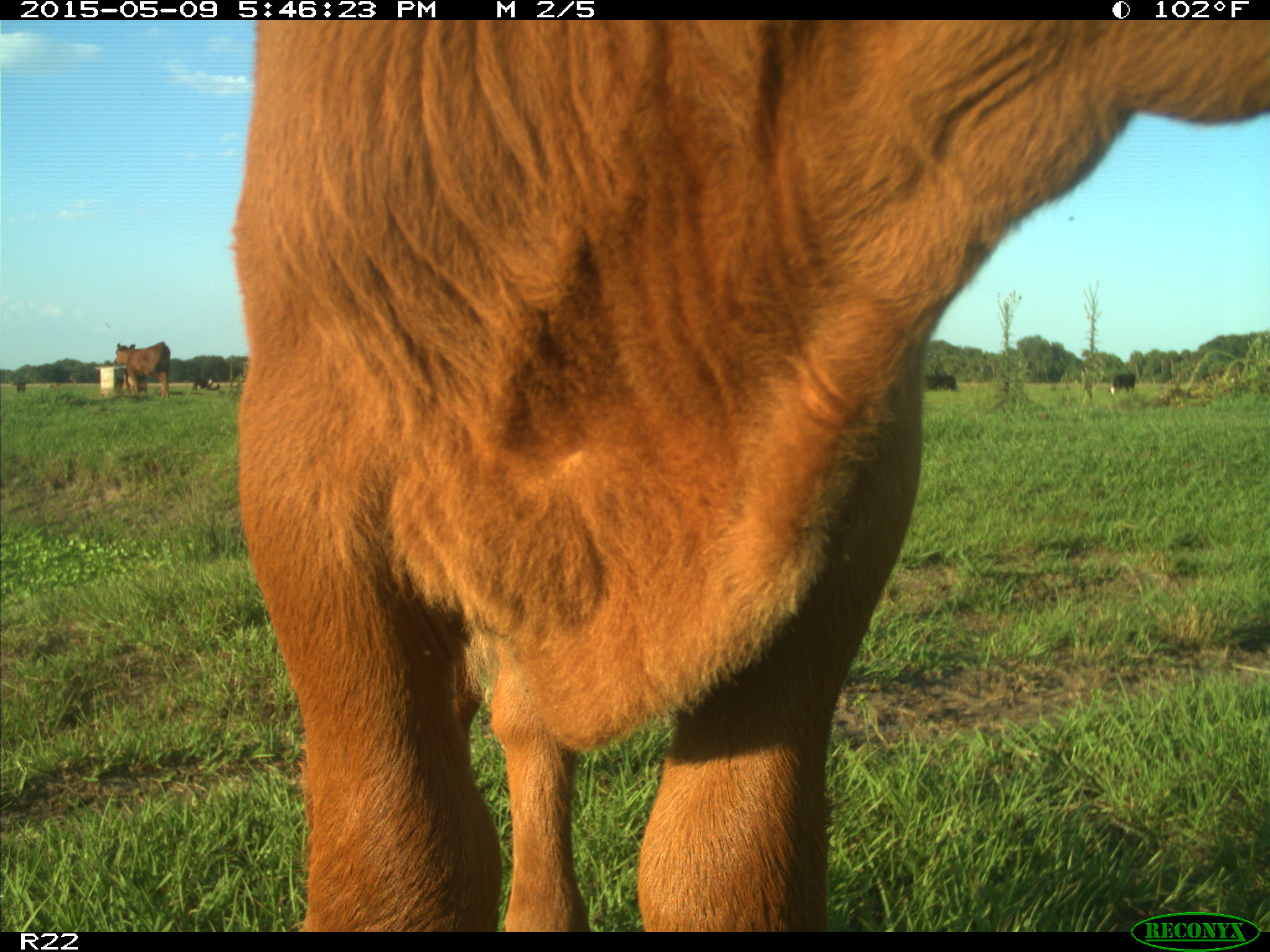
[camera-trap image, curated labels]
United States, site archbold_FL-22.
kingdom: Animalia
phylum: Chordata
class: Mammalia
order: Artiodactyla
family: Bovidae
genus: Bos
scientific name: Bos taurus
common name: domestic cow